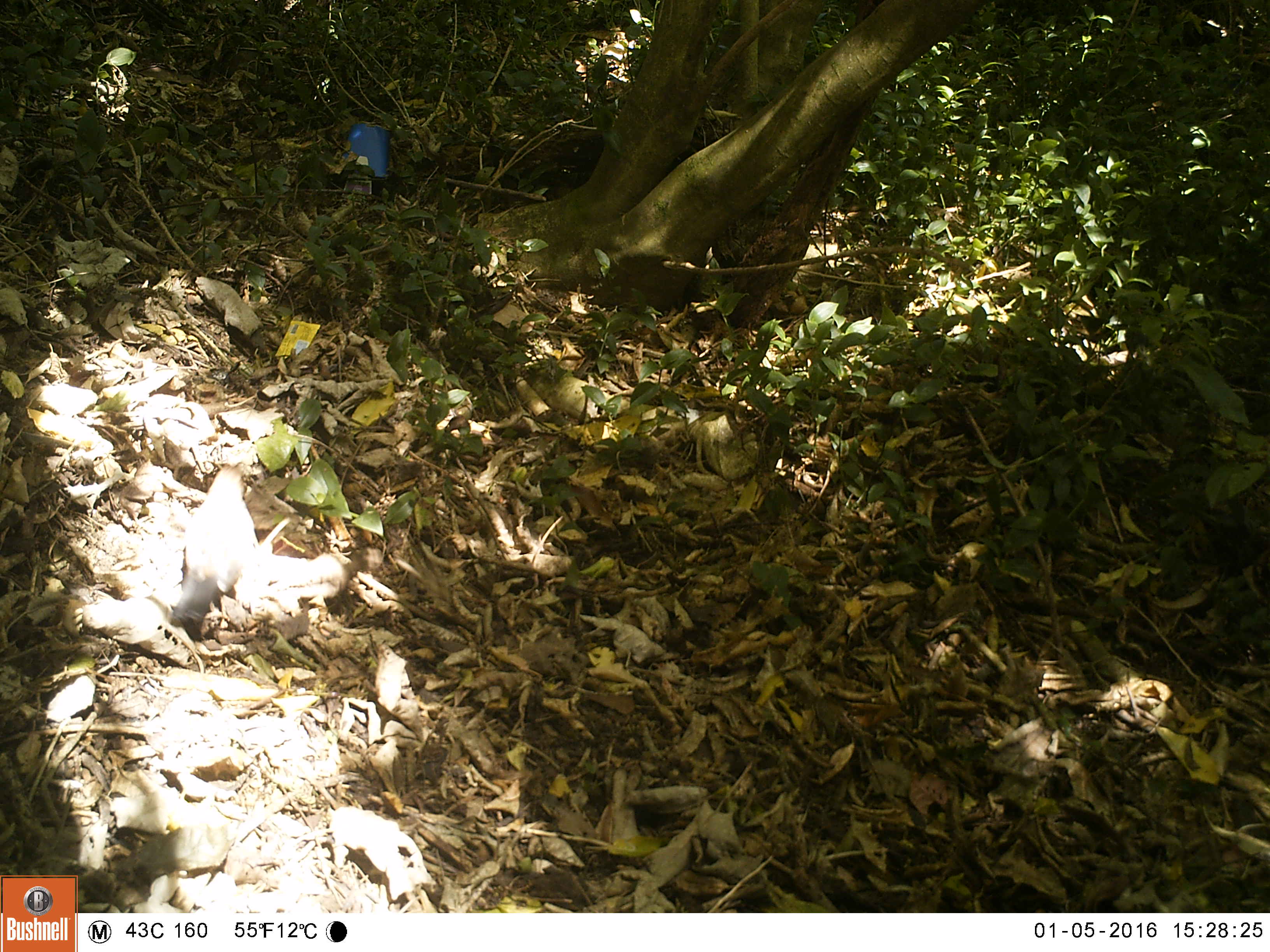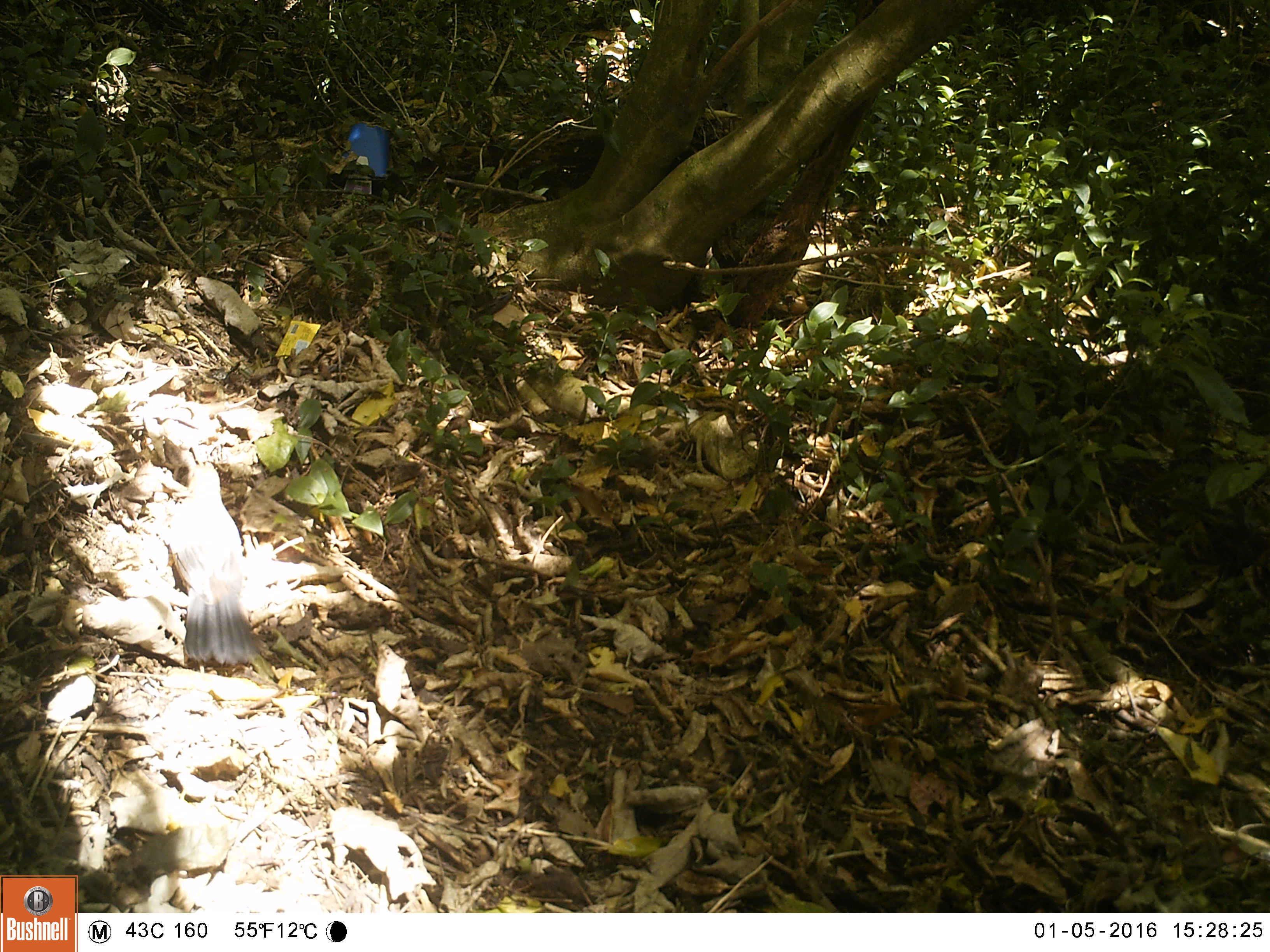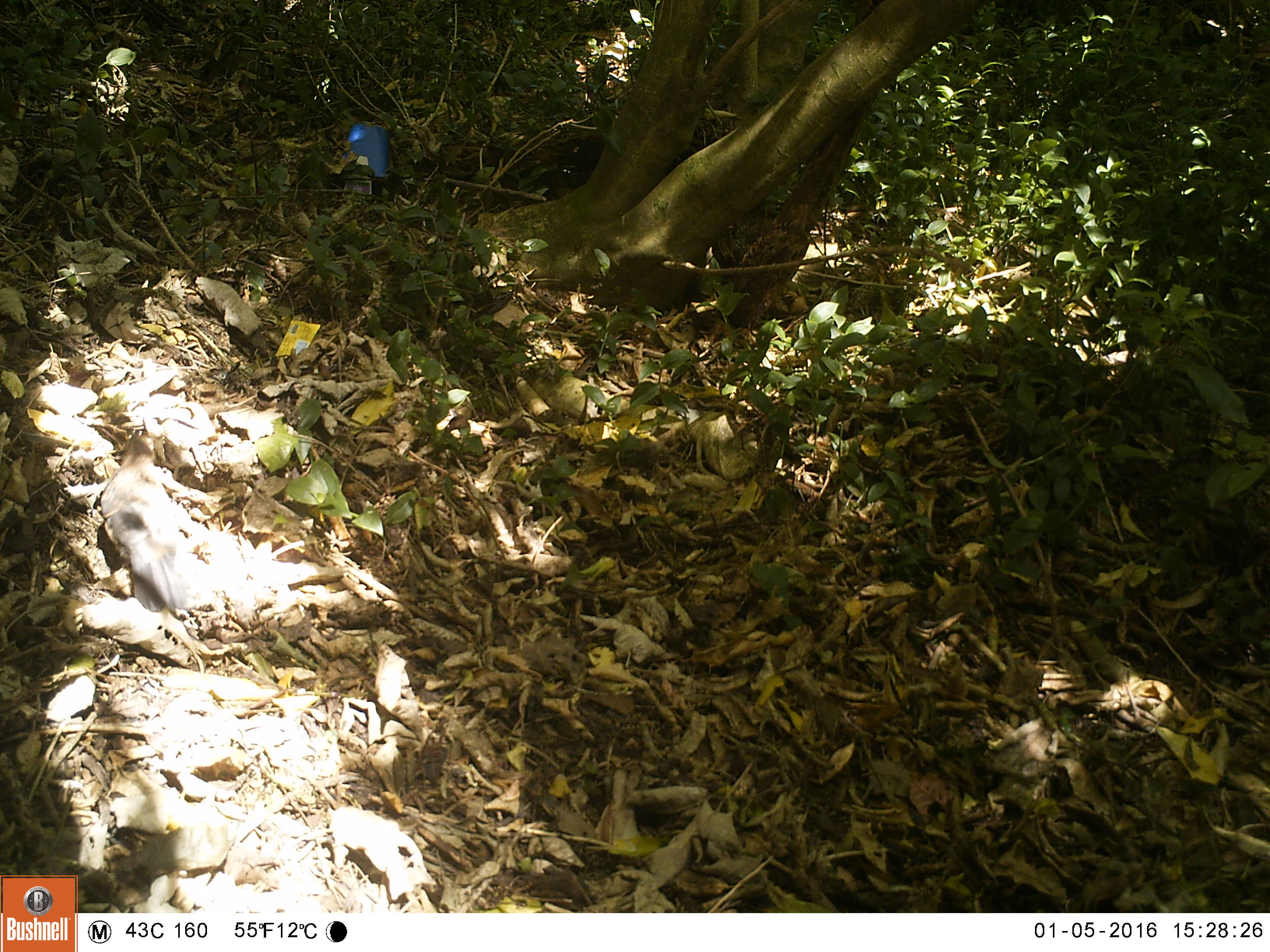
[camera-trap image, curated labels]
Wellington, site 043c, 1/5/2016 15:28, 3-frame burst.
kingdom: Animalia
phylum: Chordata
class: Aves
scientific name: Aves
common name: bird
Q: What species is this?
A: Bird (Aves).